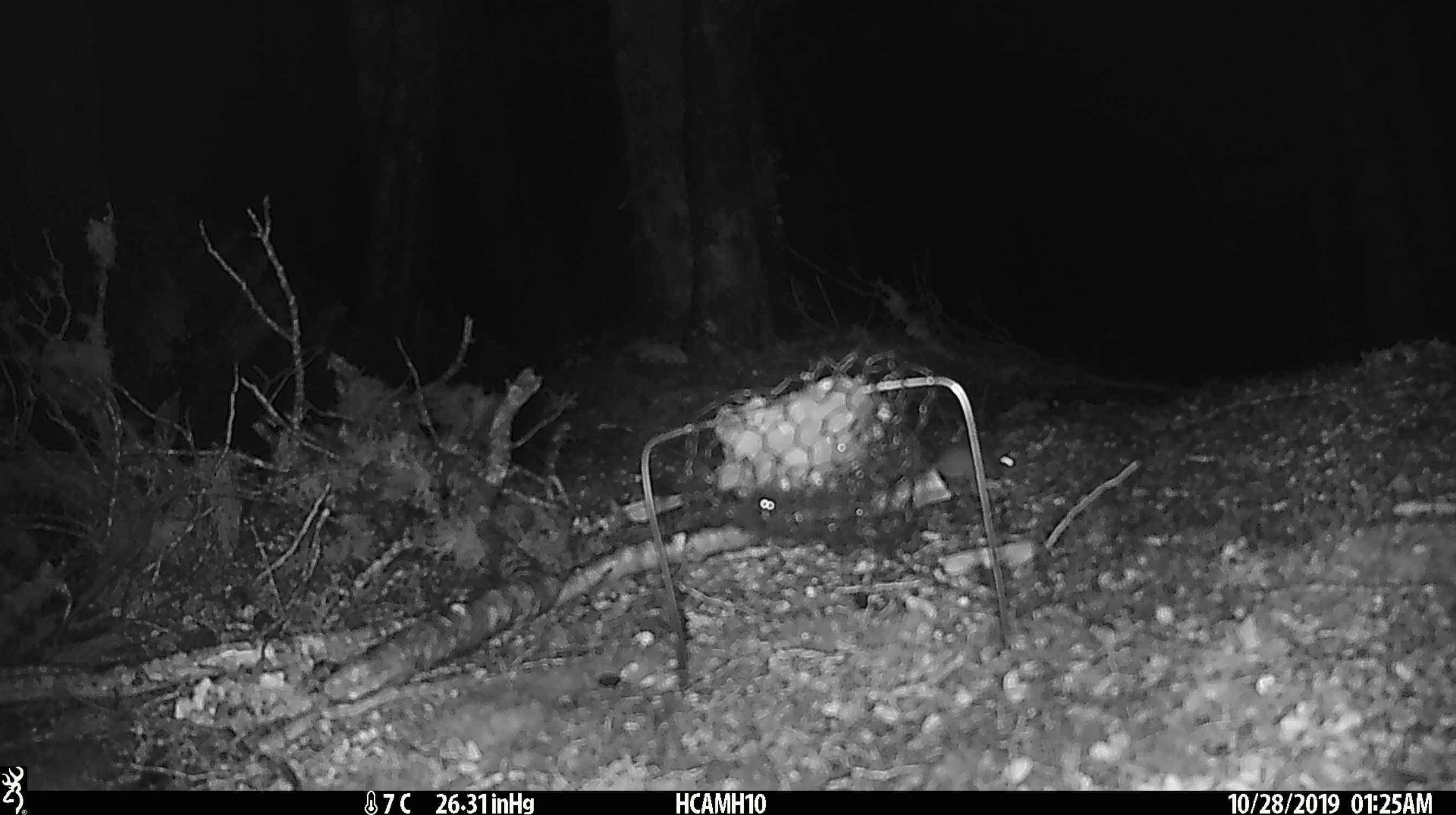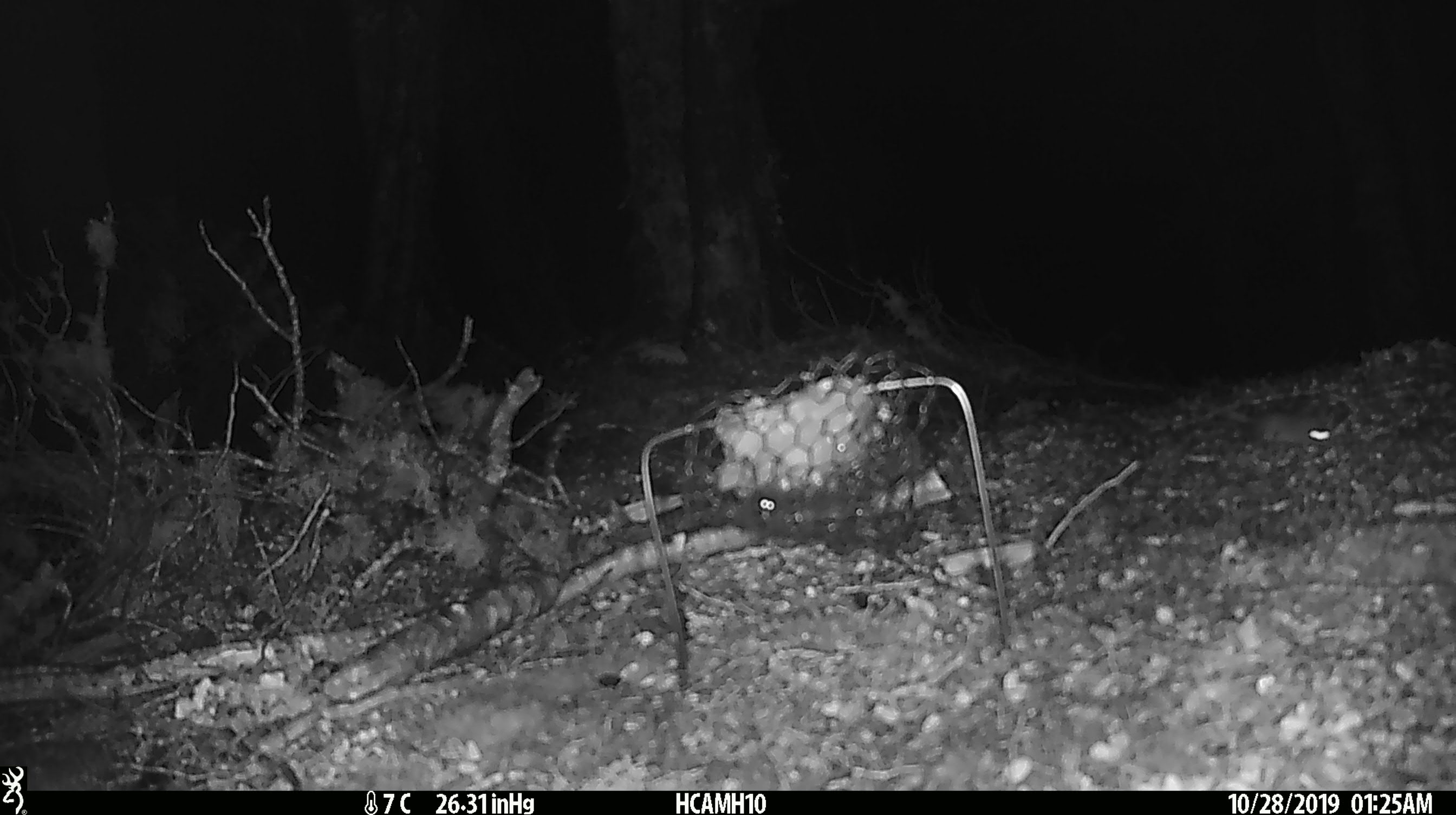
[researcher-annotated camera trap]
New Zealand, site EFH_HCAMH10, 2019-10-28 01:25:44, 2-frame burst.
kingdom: Animalia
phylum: Chordata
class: Mammalia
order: Rodentia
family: Muridae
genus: Mus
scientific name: Mus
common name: mouse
Mouse (Mus).